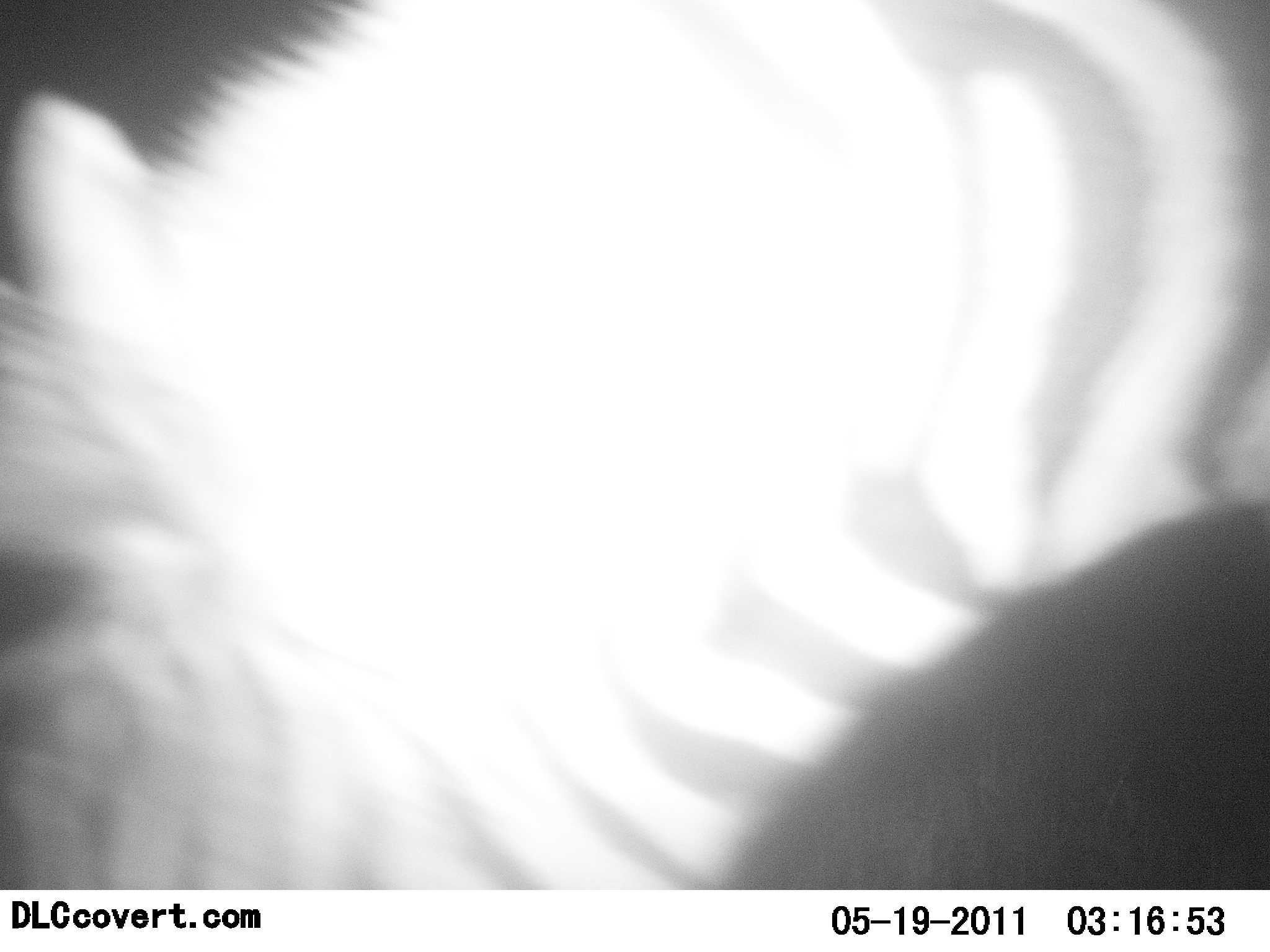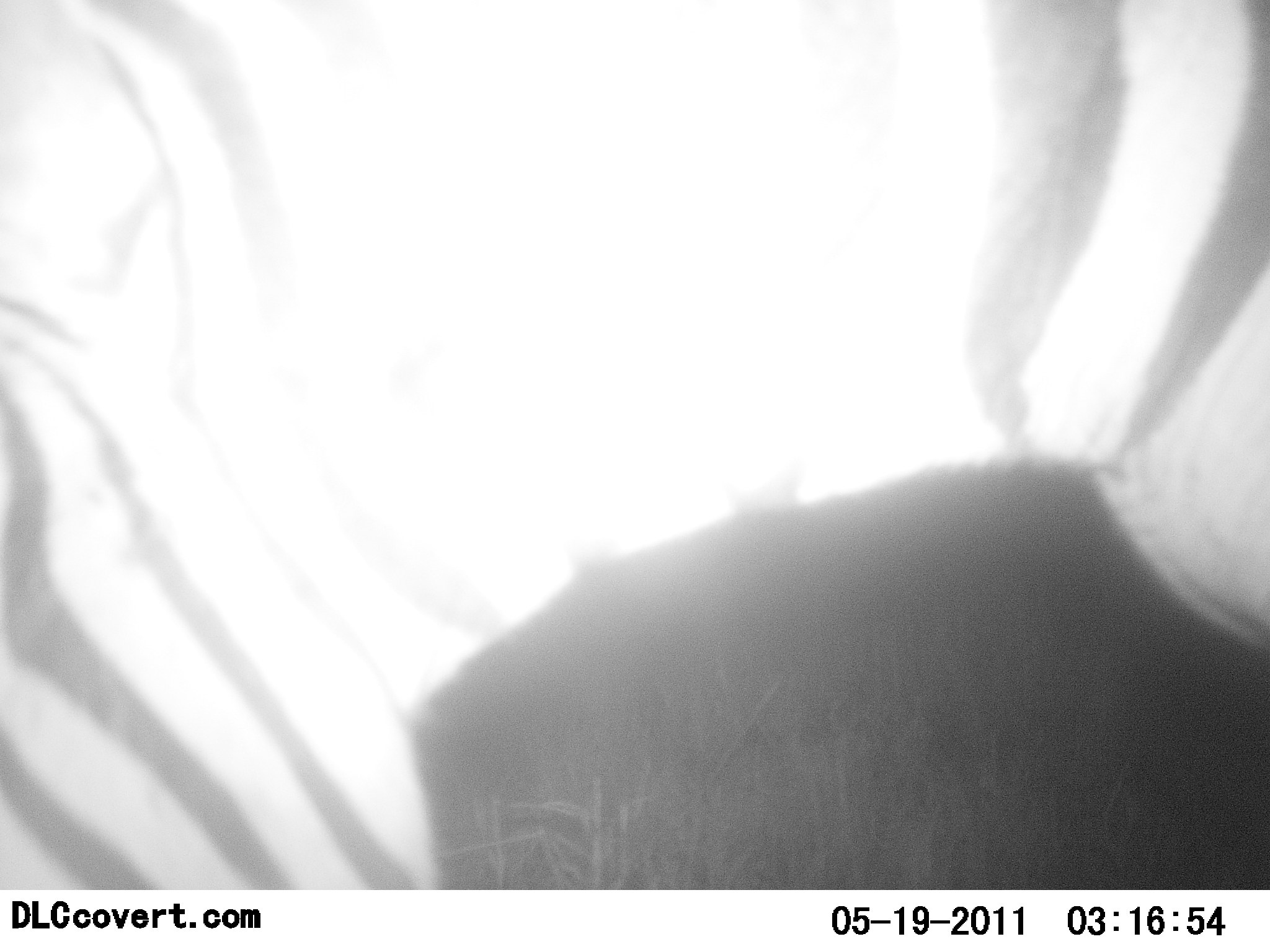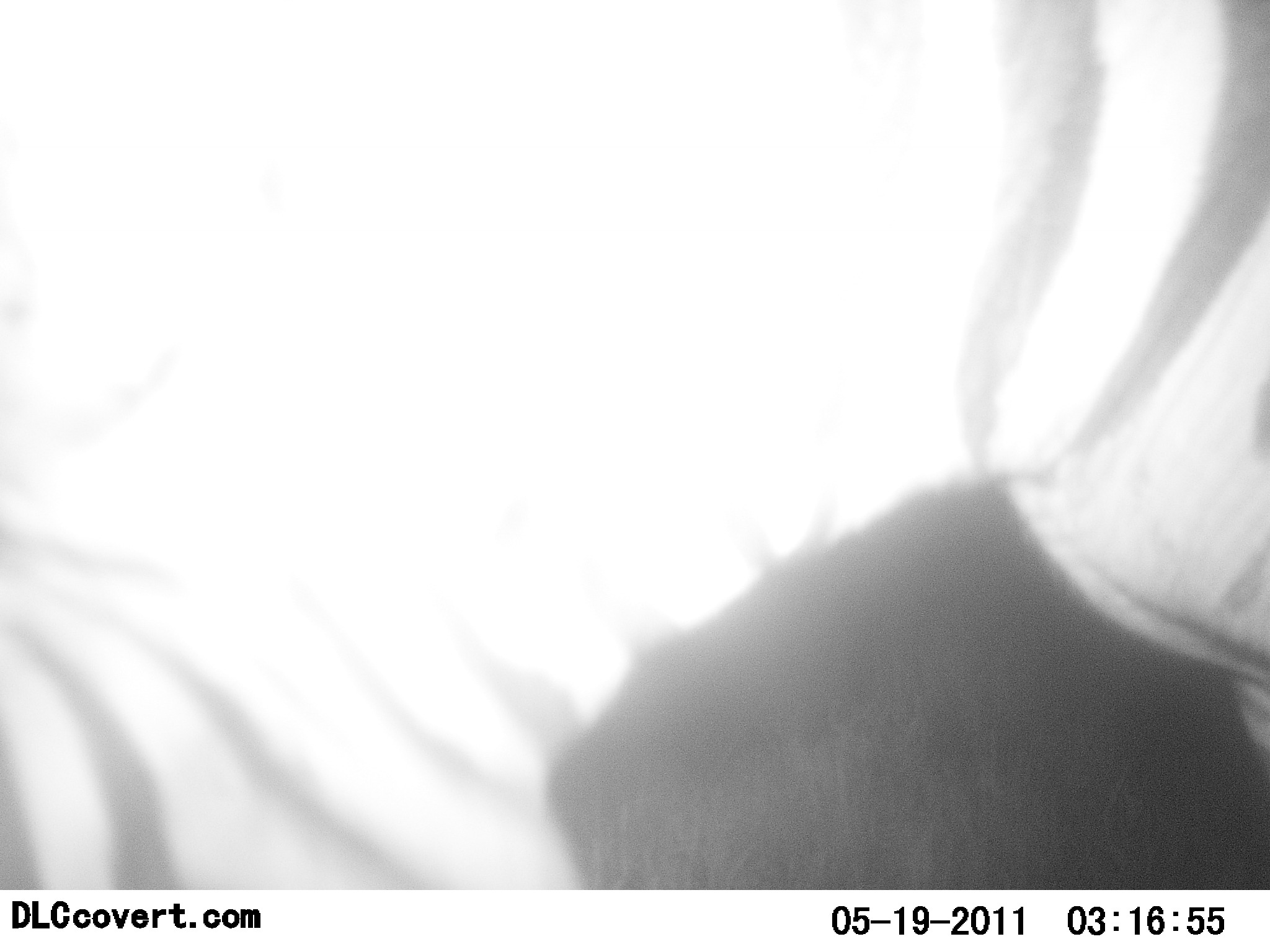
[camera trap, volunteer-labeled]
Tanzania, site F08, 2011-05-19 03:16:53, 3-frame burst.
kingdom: Animalia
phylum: Chordata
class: Mammalia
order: Perissodactyla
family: Equidae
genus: Equus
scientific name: Equus quagga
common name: plains zebra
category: zebra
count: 1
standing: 30%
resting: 0%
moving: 30%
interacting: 10%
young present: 0%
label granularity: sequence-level